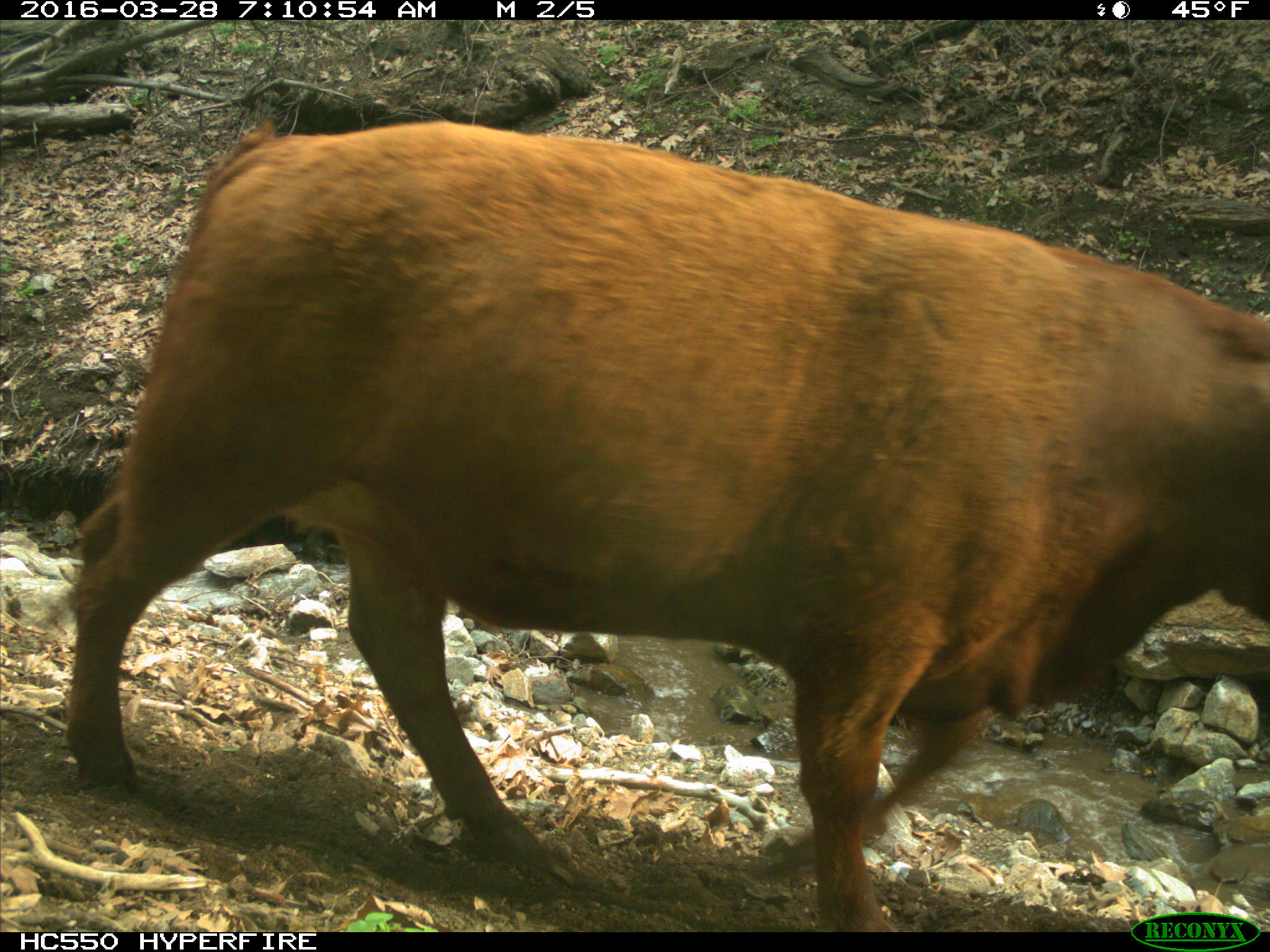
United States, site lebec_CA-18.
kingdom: Animalia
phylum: Chordata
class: Mammalia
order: Artiodactyla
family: Bovidae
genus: Bos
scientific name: Bos taurus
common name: domestic cow